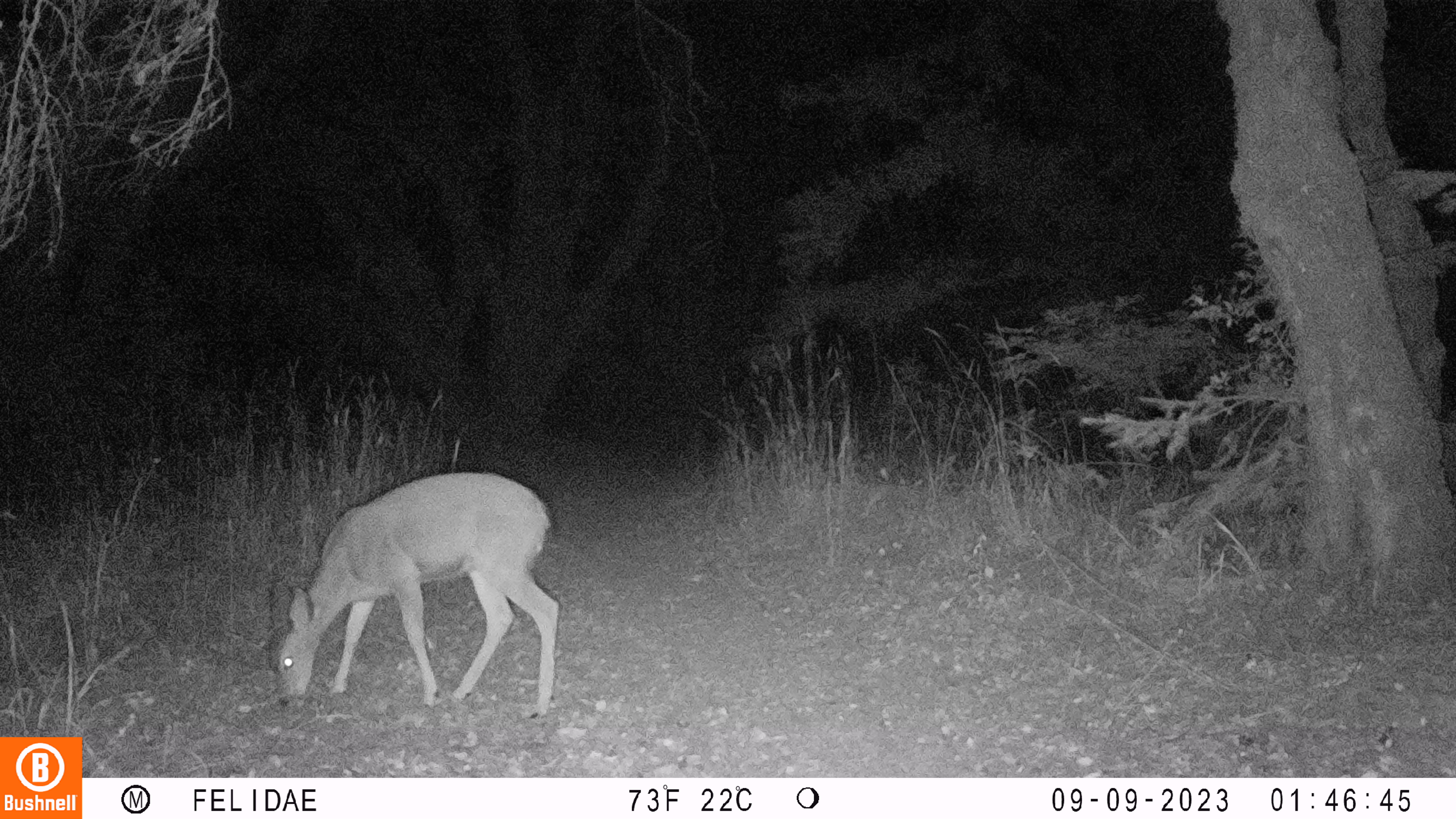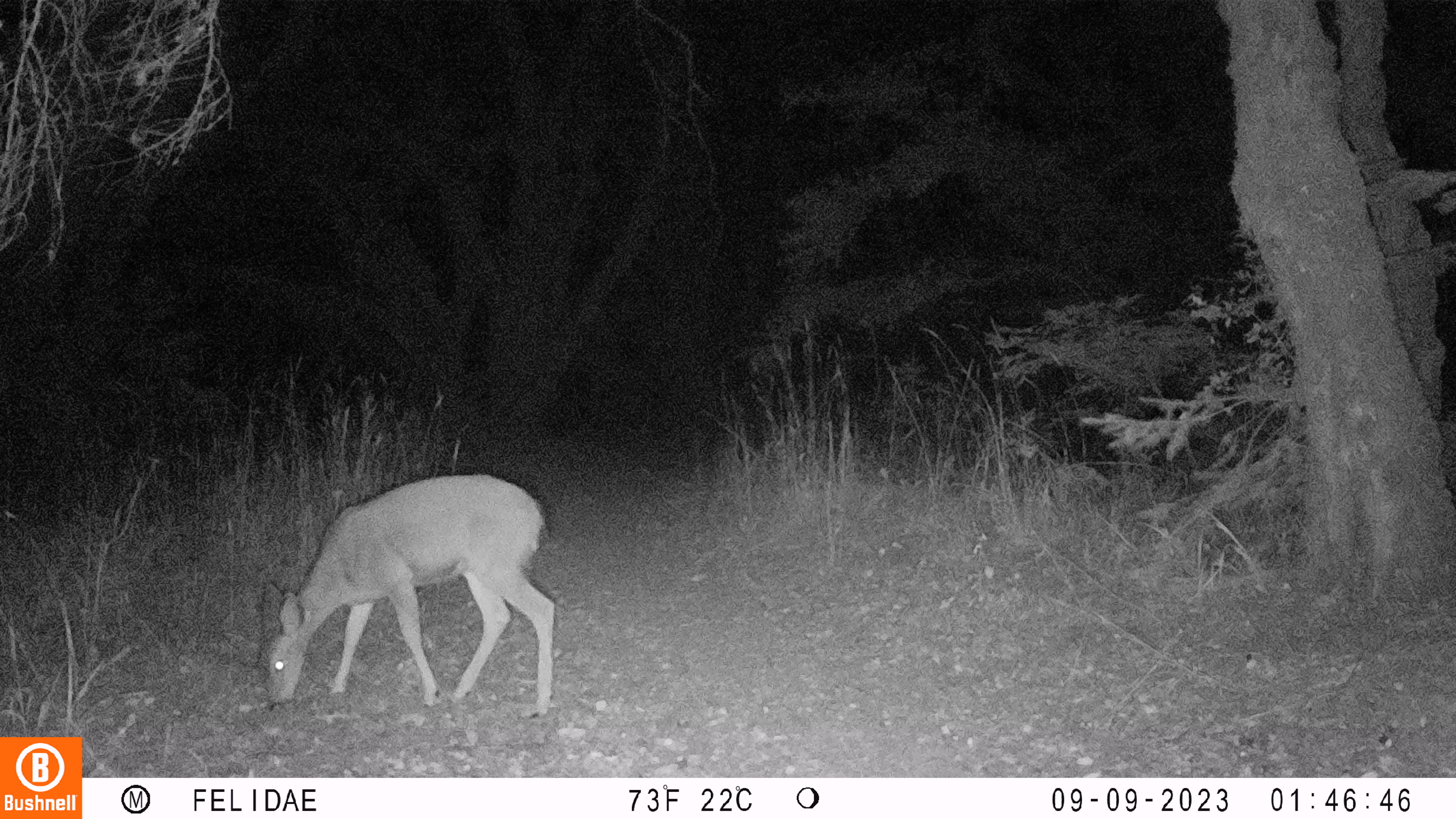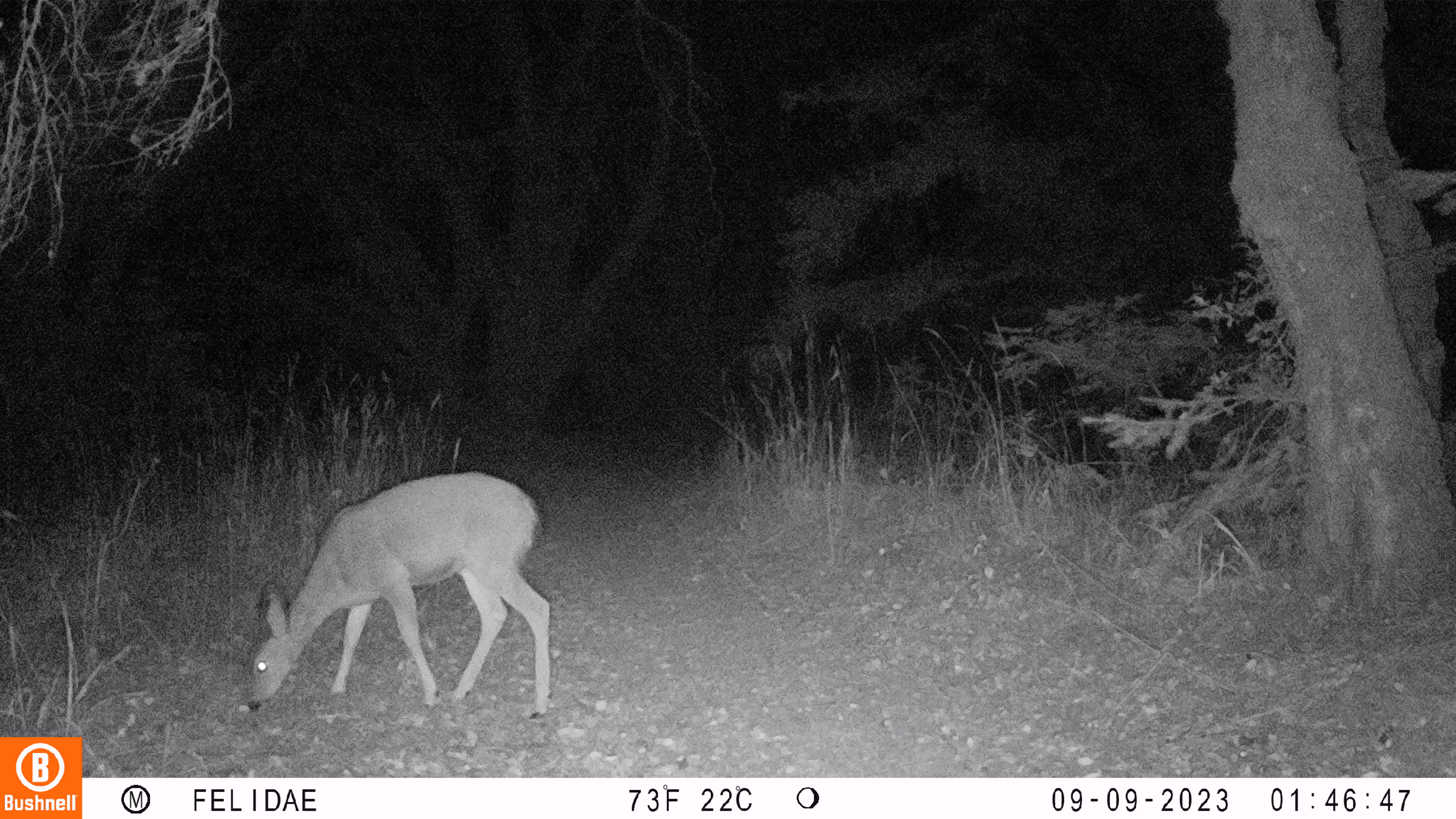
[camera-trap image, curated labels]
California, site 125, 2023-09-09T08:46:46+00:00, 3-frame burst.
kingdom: Animalia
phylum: Chordata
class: Mammalia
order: Artiodactyla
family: Cervidae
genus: Odocoileus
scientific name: Odocoileus hemionus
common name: mule deer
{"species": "mule deer (Odocoileus hemionus)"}